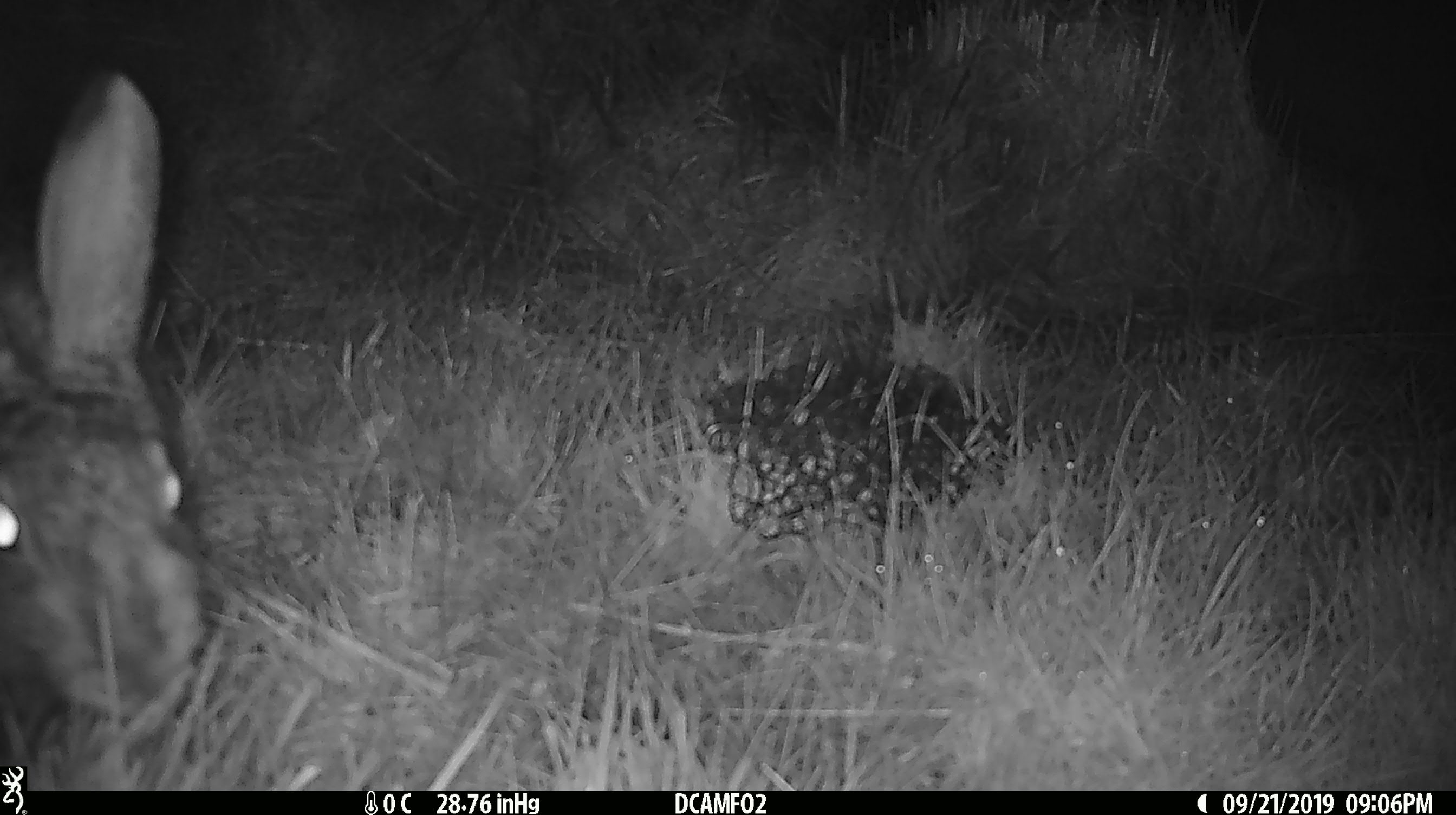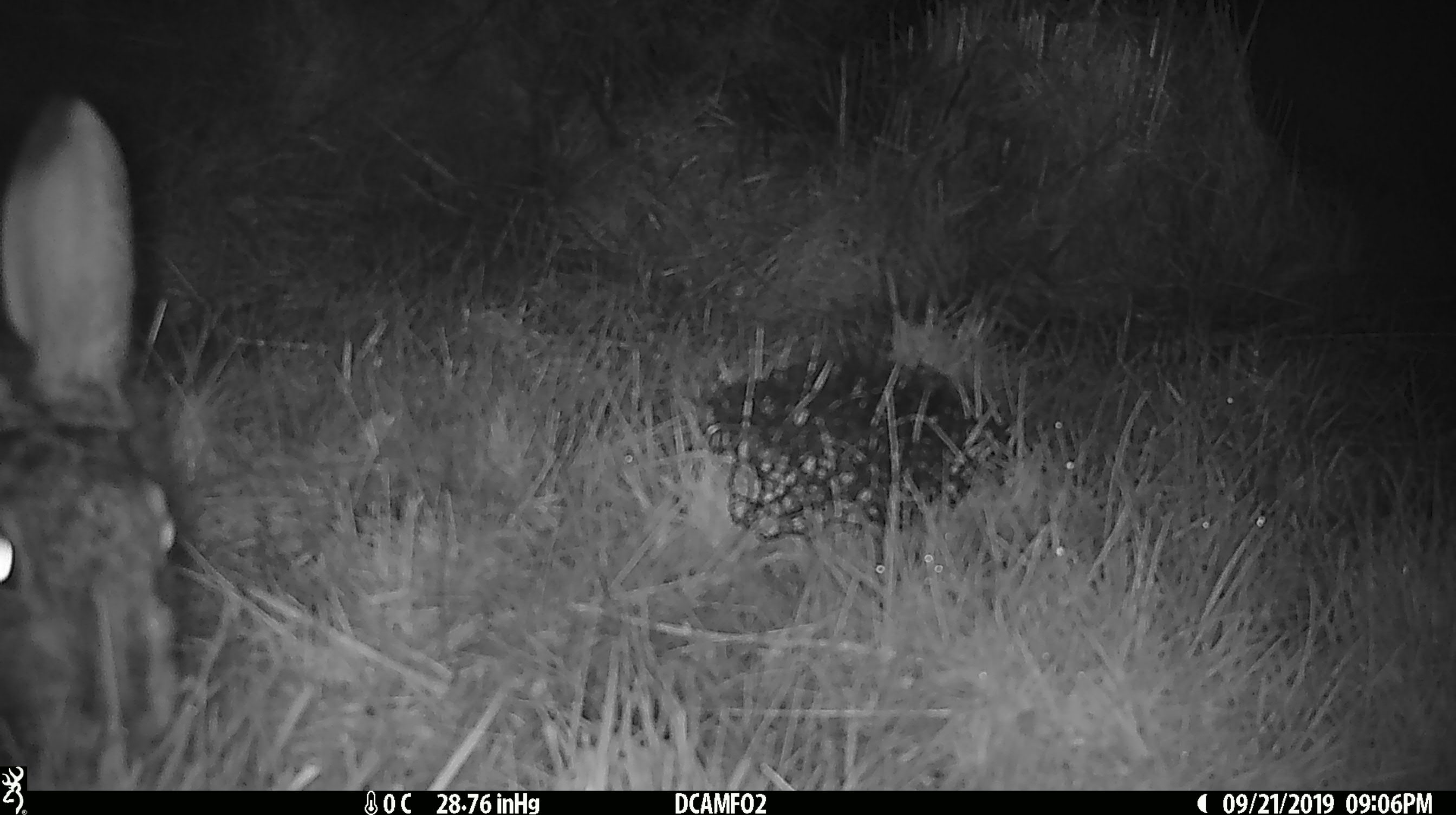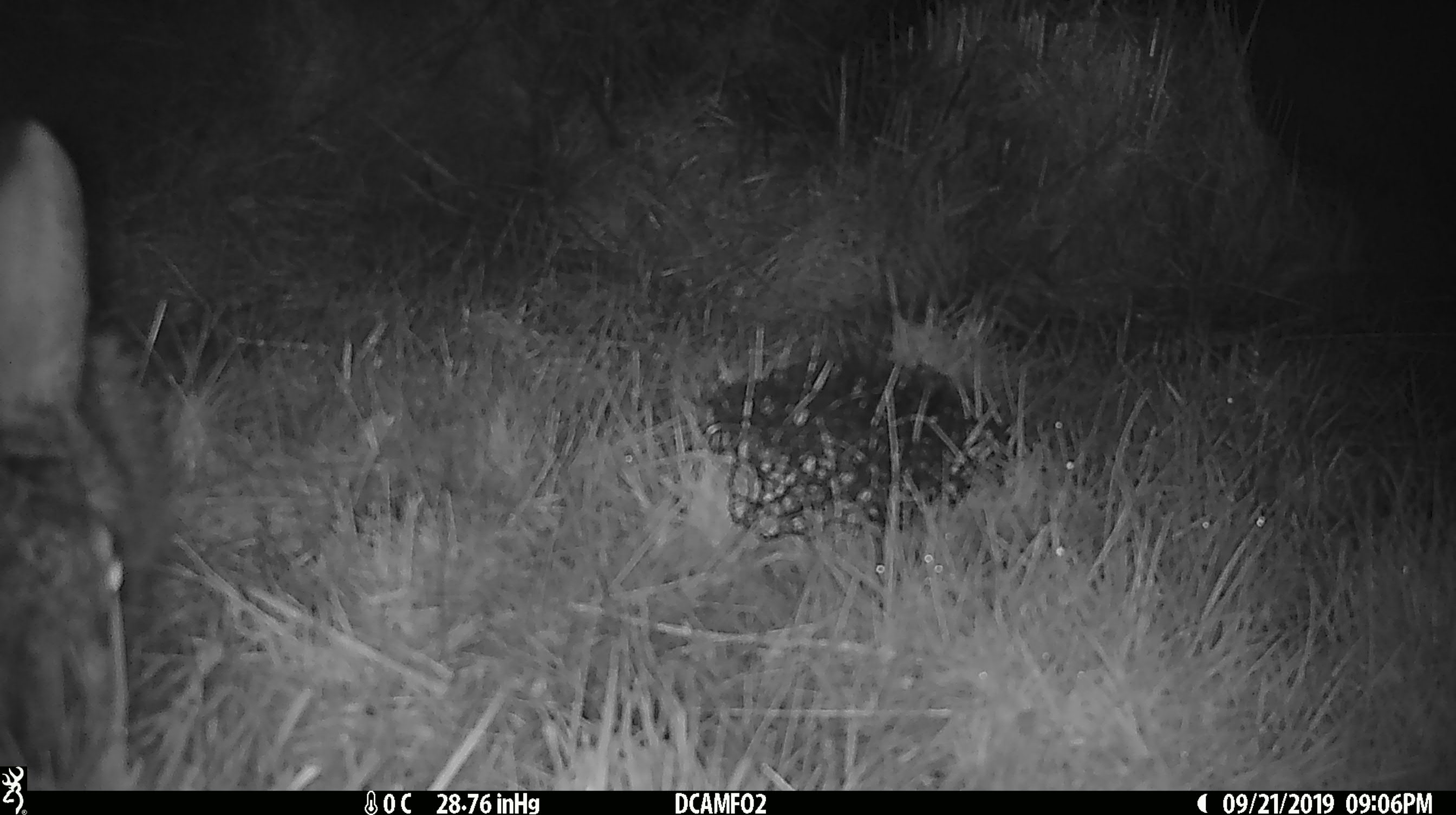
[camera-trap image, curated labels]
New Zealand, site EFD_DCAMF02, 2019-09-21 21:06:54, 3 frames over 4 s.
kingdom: Animalia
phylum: Chordata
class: Mammalia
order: Lagomorpha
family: Leporidae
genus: Lepus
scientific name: Lepus europaeus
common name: brown hare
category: hare